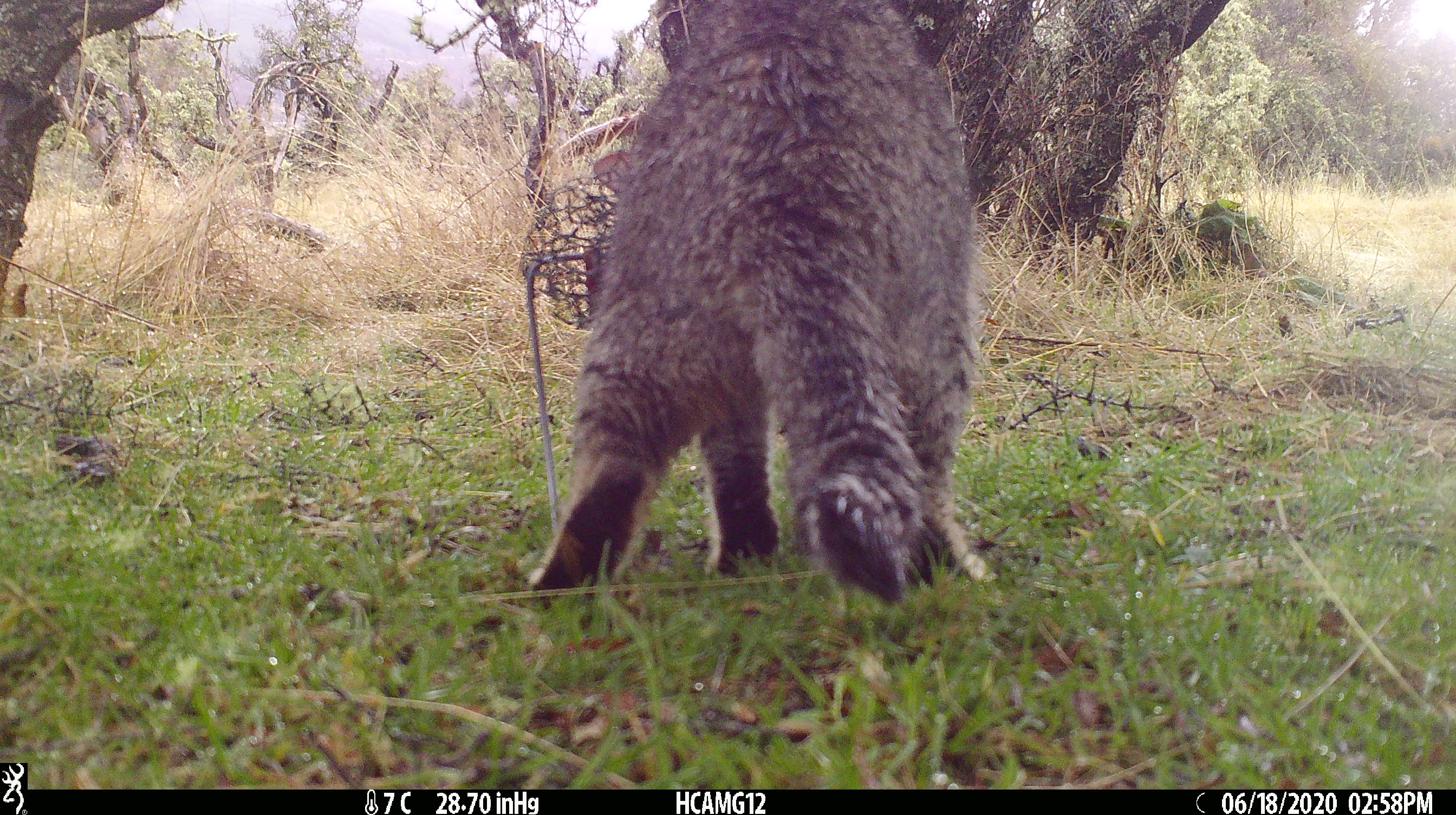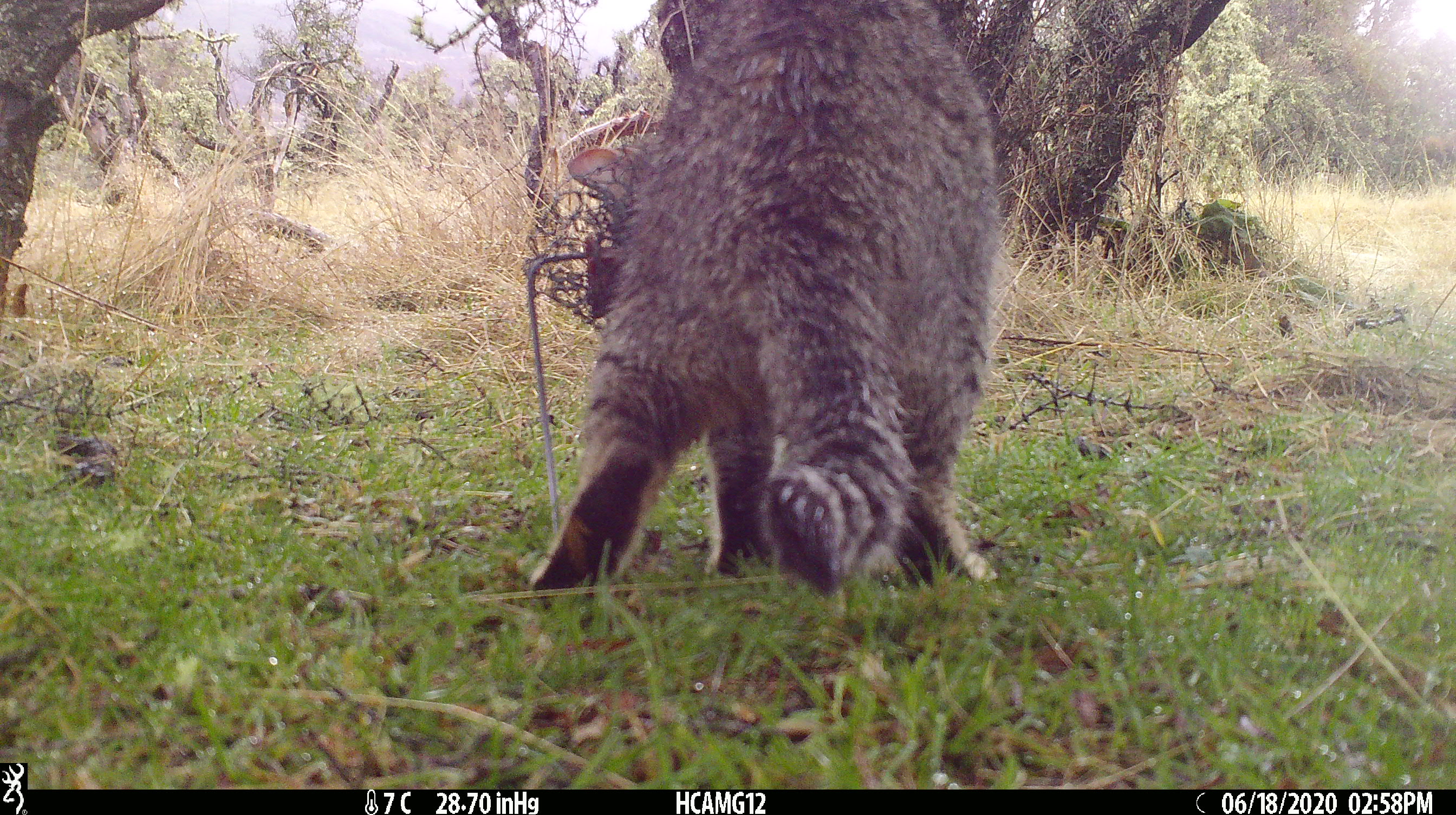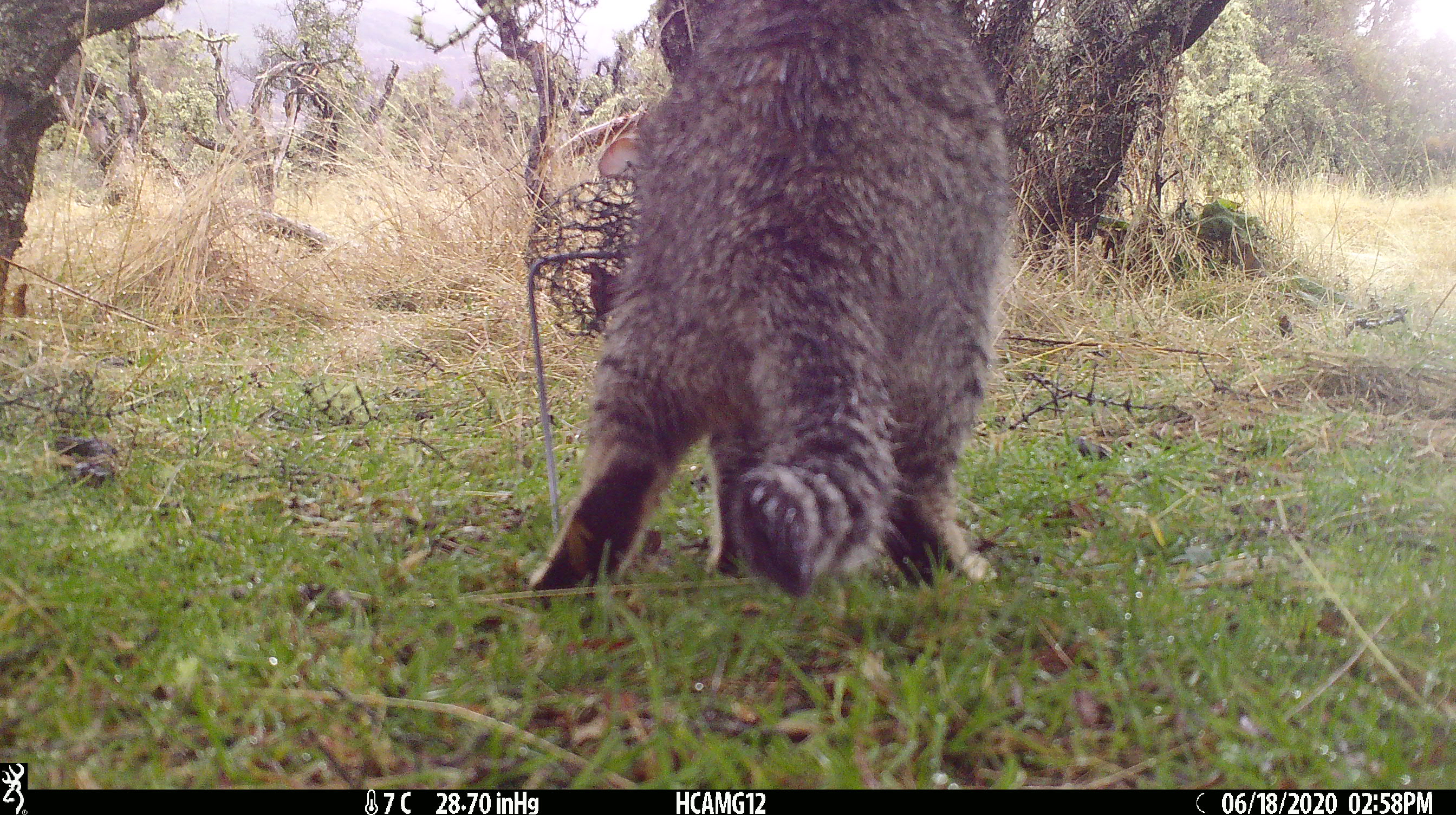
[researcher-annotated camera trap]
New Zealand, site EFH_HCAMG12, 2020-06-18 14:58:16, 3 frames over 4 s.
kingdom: Animalia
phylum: Chordata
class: Mammalia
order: Carnivora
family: Felidae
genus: Felis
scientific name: Felis catus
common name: domestic cat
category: cat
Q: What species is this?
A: Cat (domestic cat) (Felis catus).